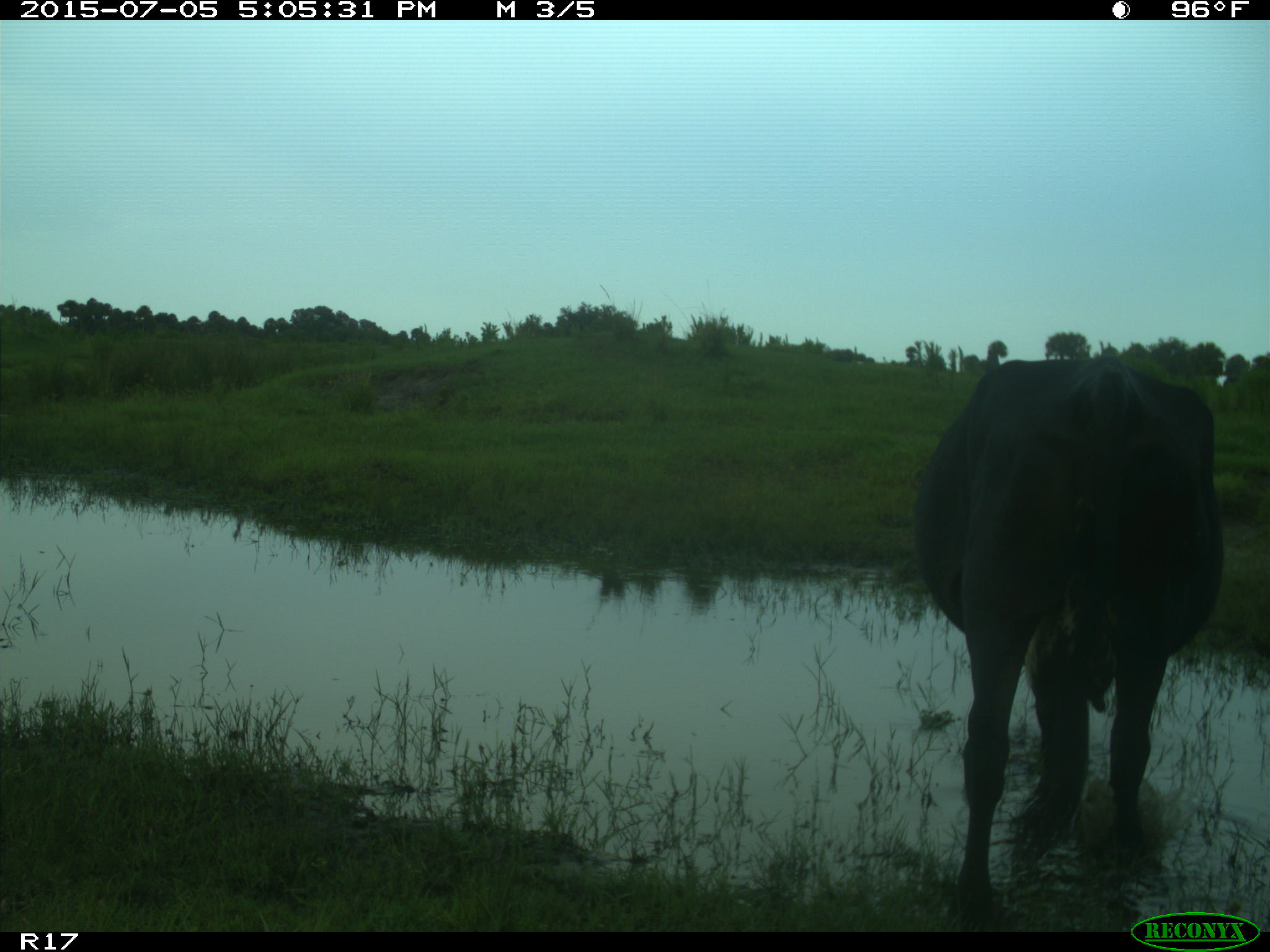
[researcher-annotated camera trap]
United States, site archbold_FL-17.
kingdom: Animalia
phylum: Chordata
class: Mammalia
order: Artiodactyla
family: Bovidae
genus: Bos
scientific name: Bos taurus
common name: domestic cow